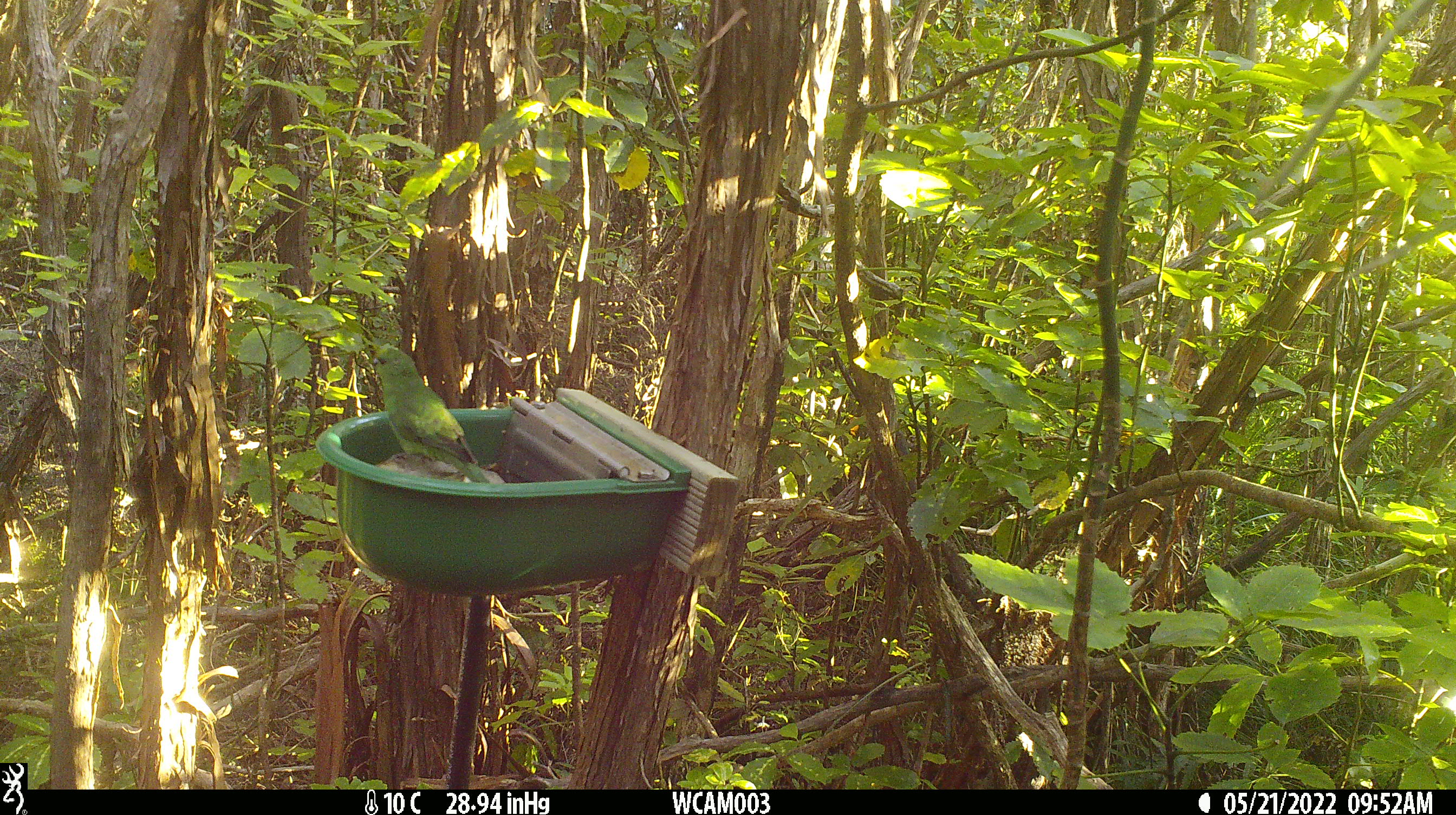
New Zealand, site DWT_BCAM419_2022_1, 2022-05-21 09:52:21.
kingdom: Animalia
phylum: Chordata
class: Aves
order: Psittaciformes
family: Psittaculidae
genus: Cyanoramphus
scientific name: Cyanoramphus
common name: parakeet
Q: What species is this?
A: Parakeet (Cyanoramphus).